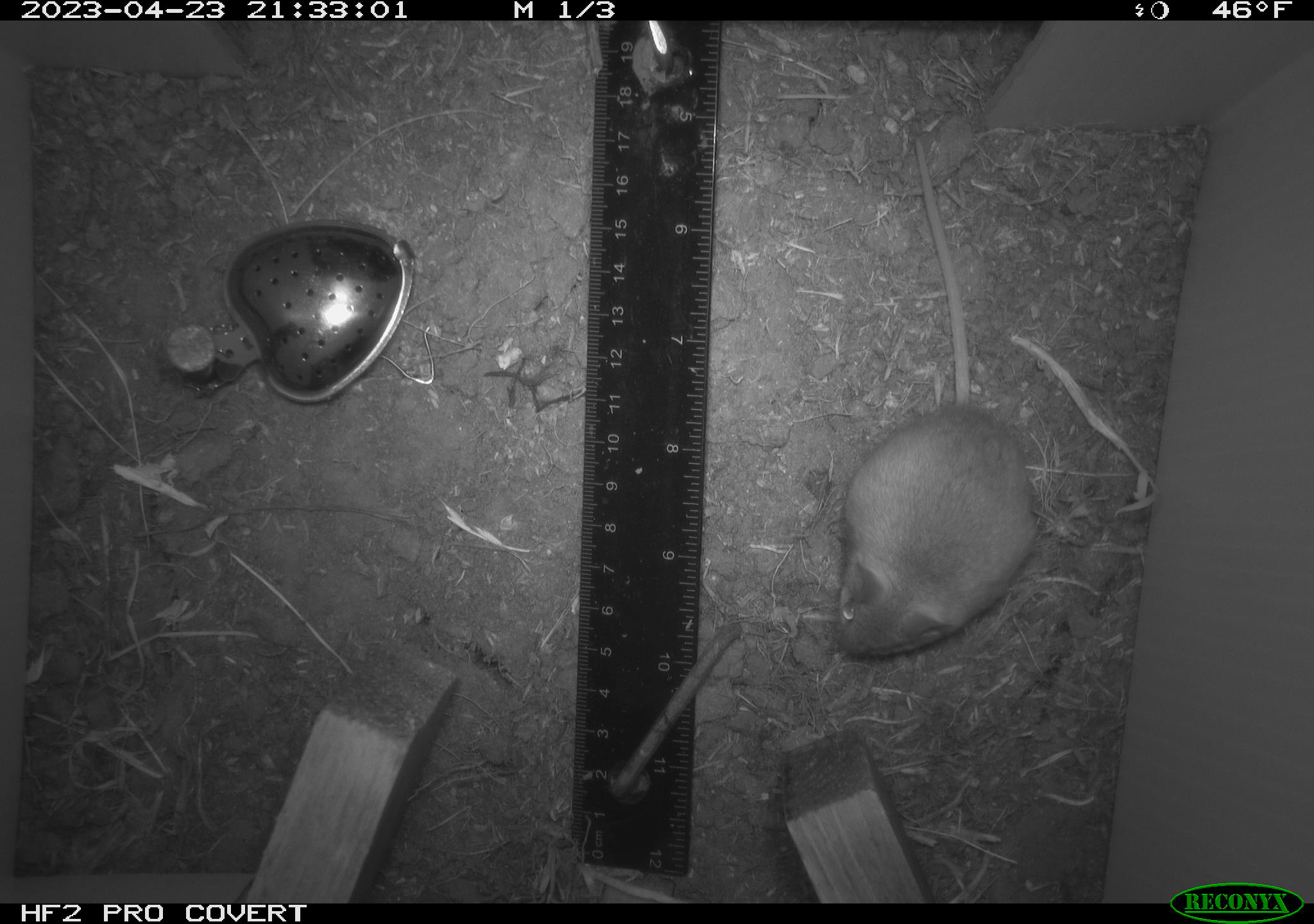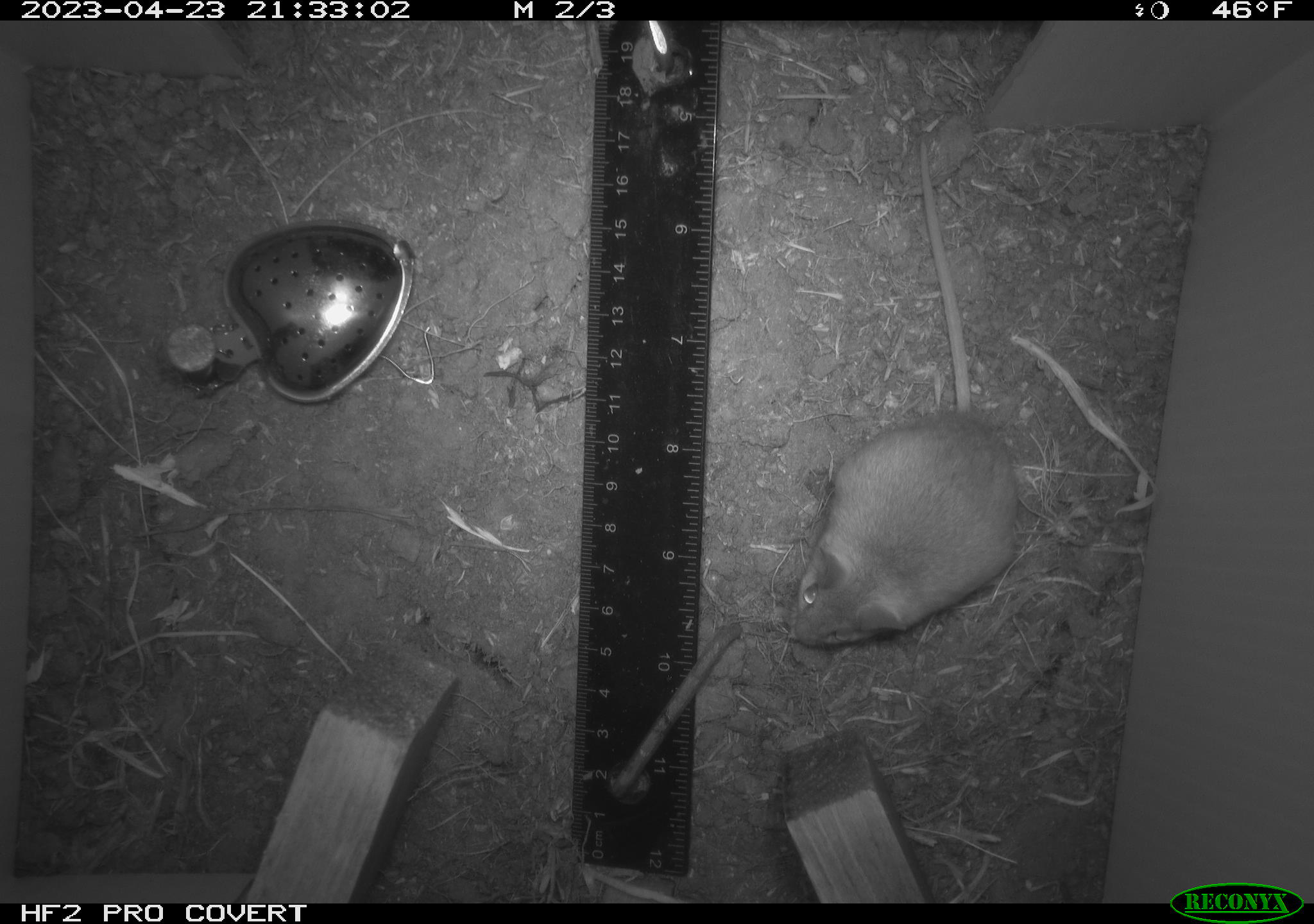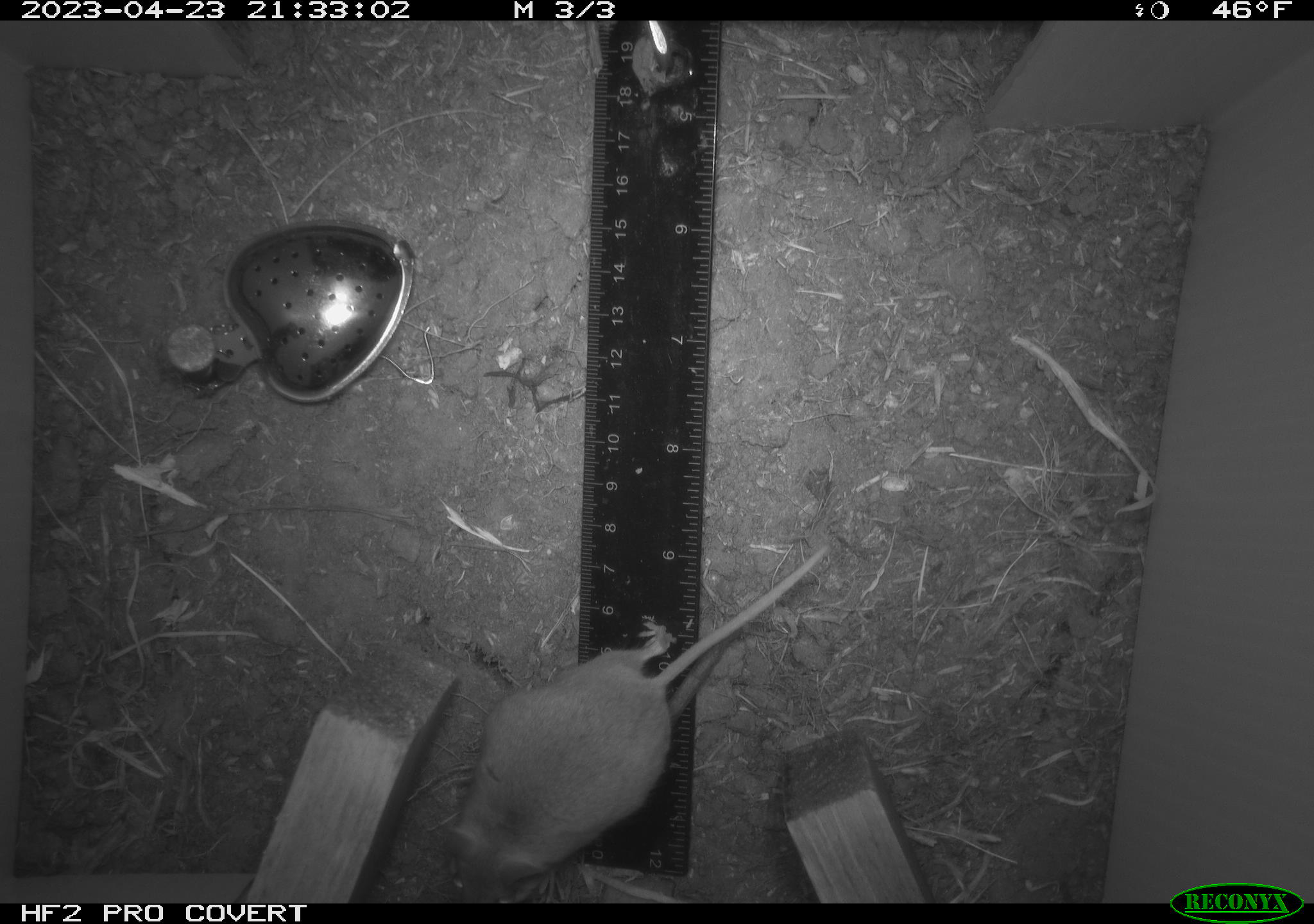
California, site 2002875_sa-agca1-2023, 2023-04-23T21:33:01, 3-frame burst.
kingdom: Animalia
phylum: Chordata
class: Mammalia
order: Rodentia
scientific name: Rodentia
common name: mouse species